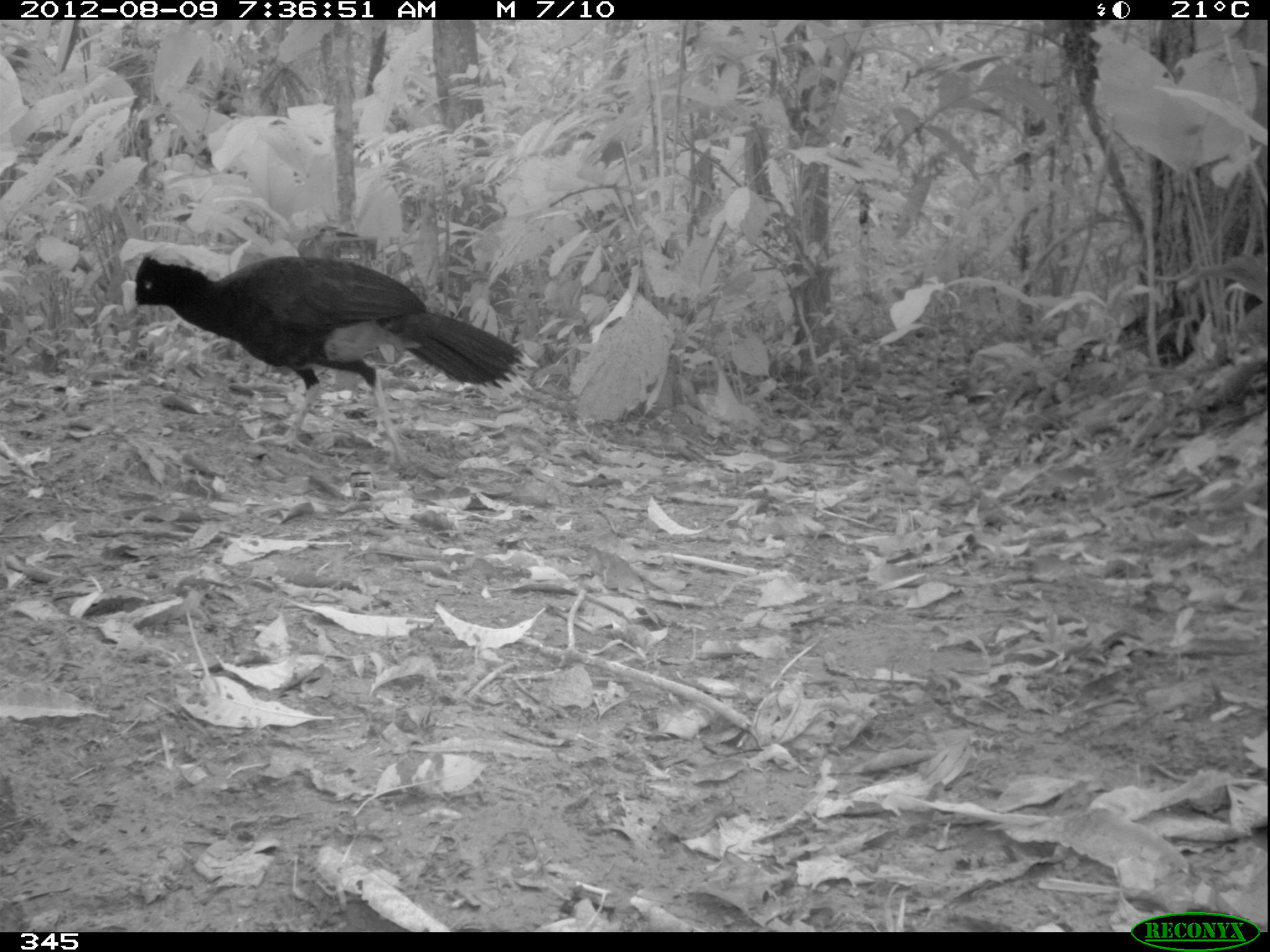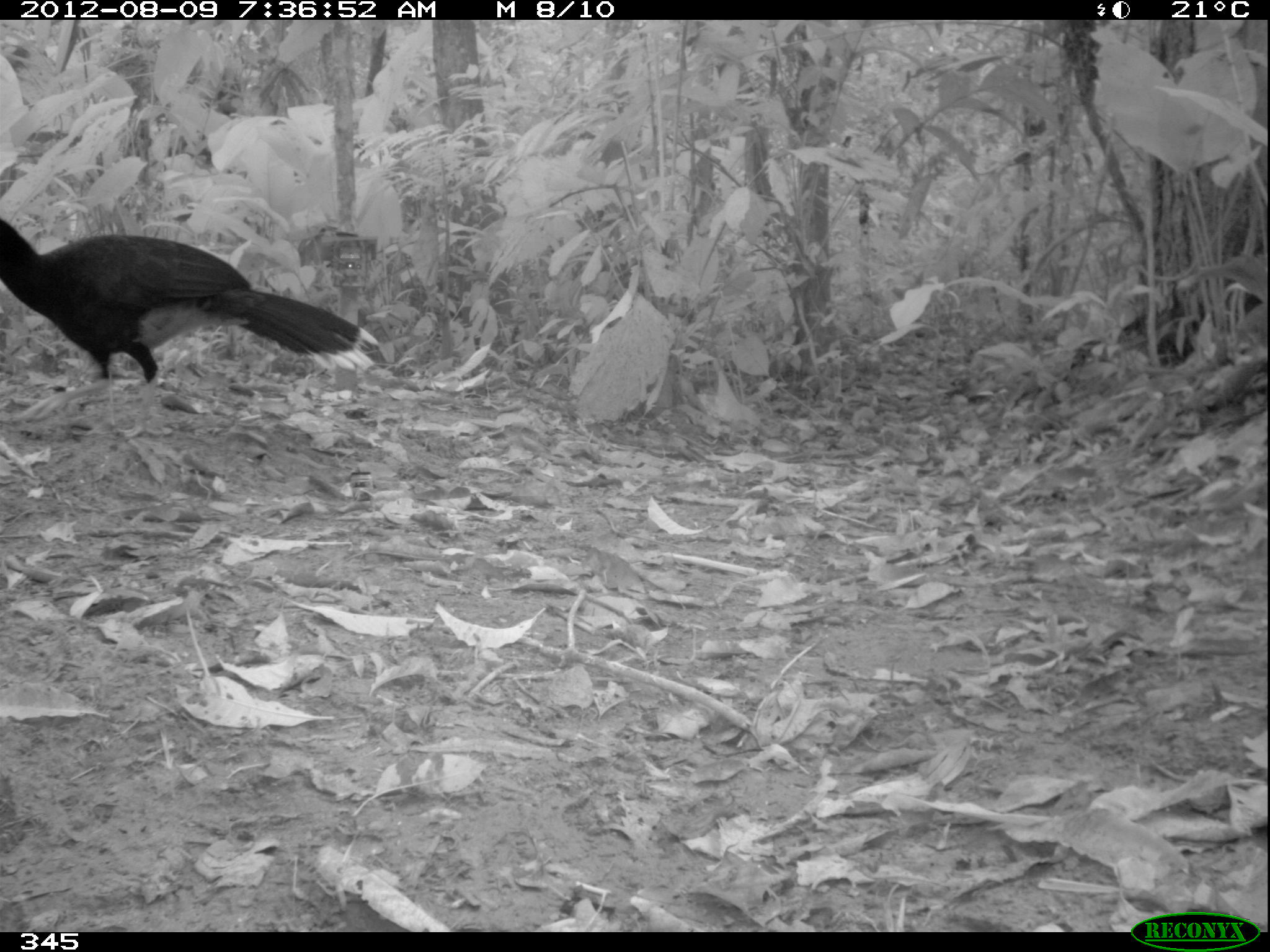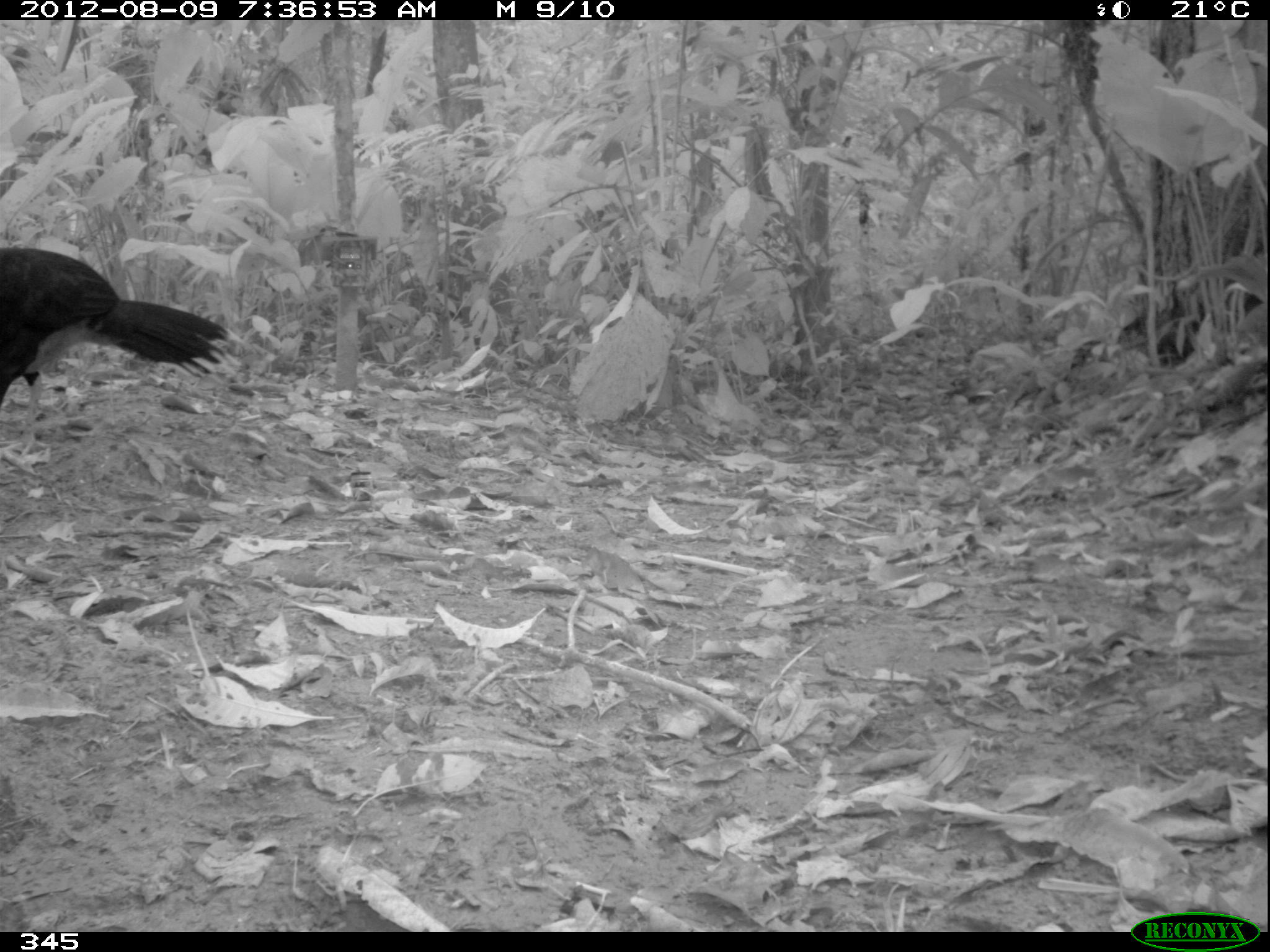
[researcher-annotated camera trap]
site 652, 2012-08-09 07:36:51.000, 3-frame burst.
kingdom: Animalia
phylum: Chordata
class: Aves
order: Galliformes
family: Cracidae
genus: Mitu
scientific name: Mitu tuberosum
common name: razor-billed curassow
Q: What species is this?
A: Mitu tuberosum (razor-billed curassow).